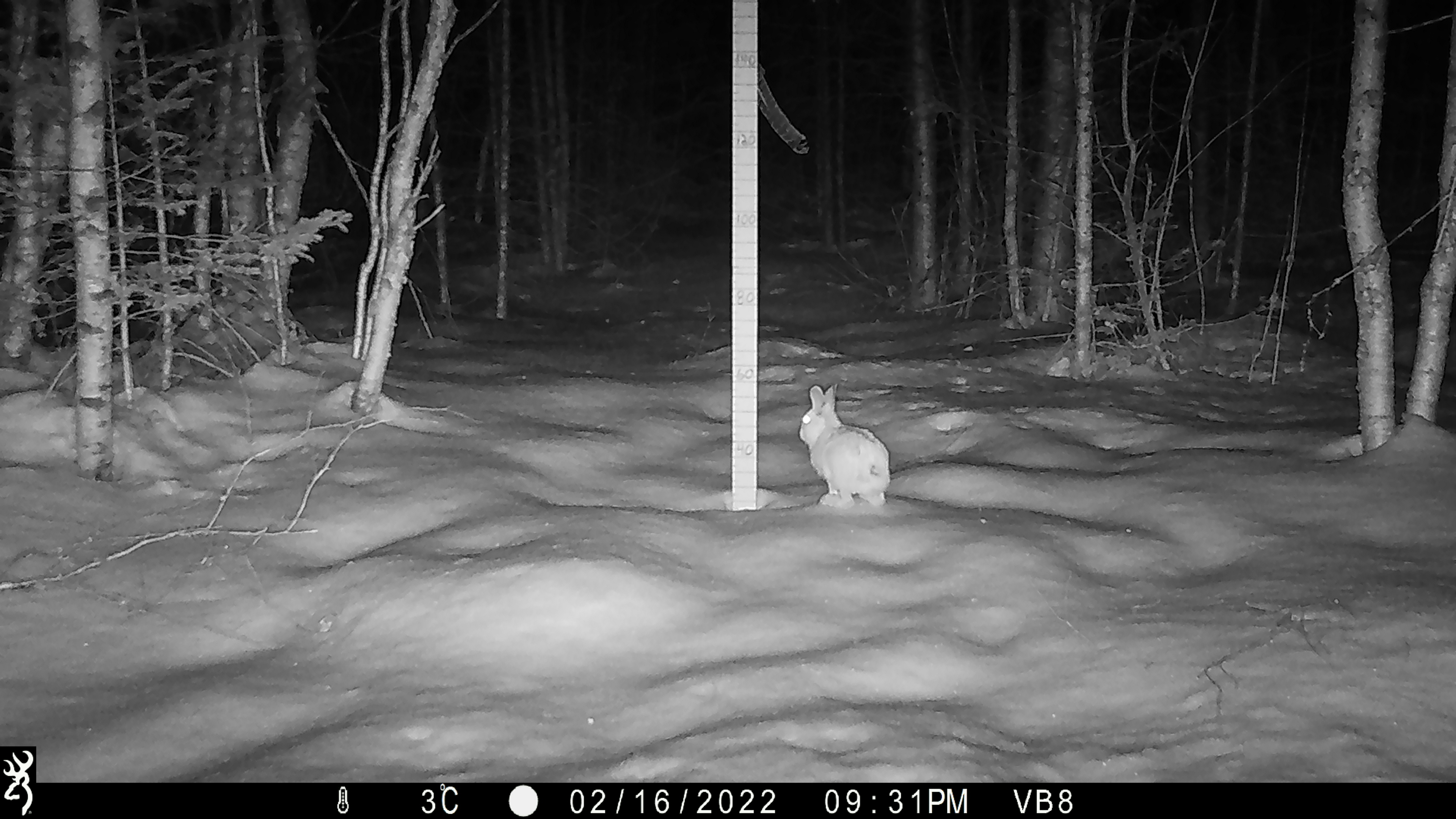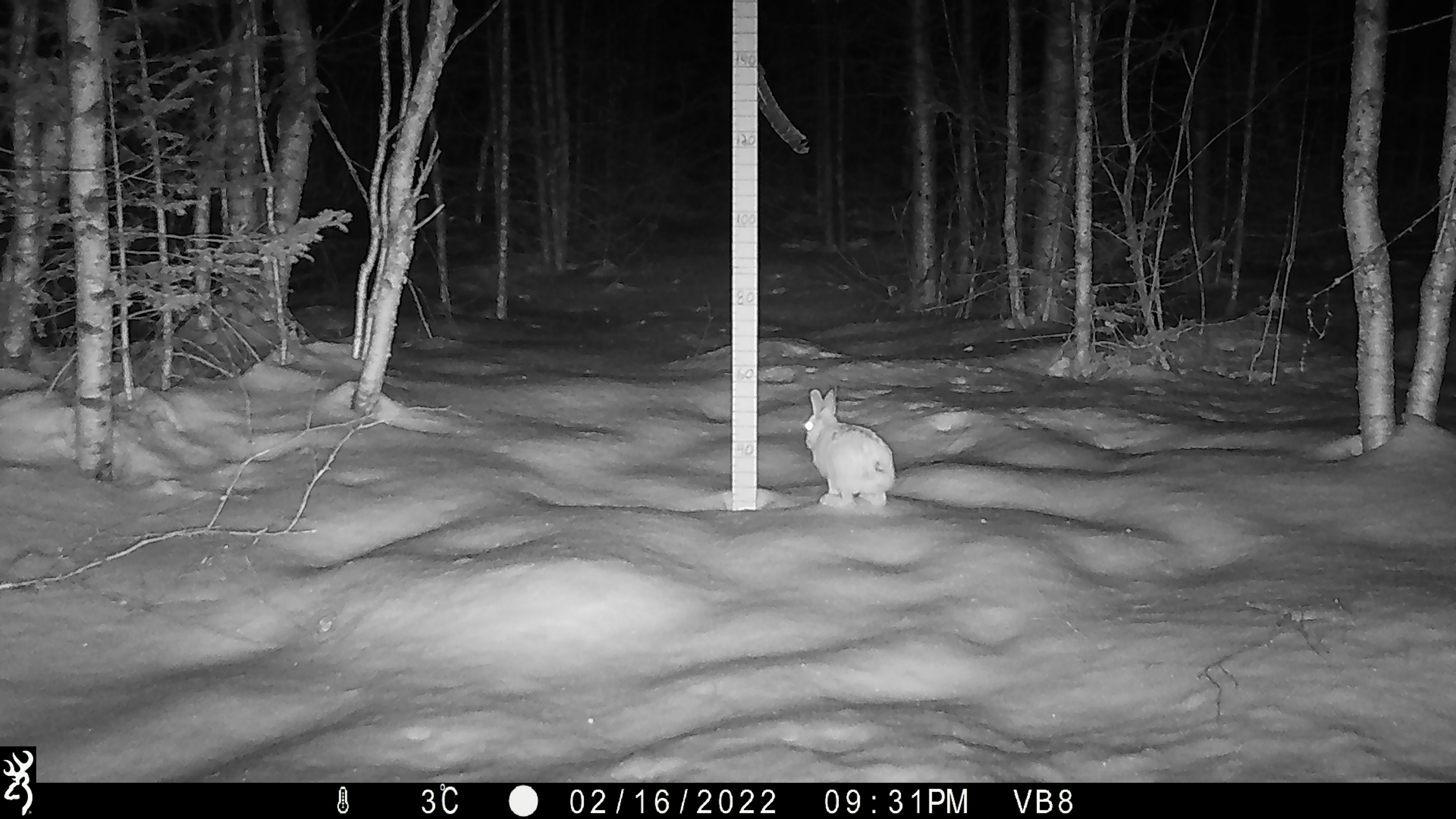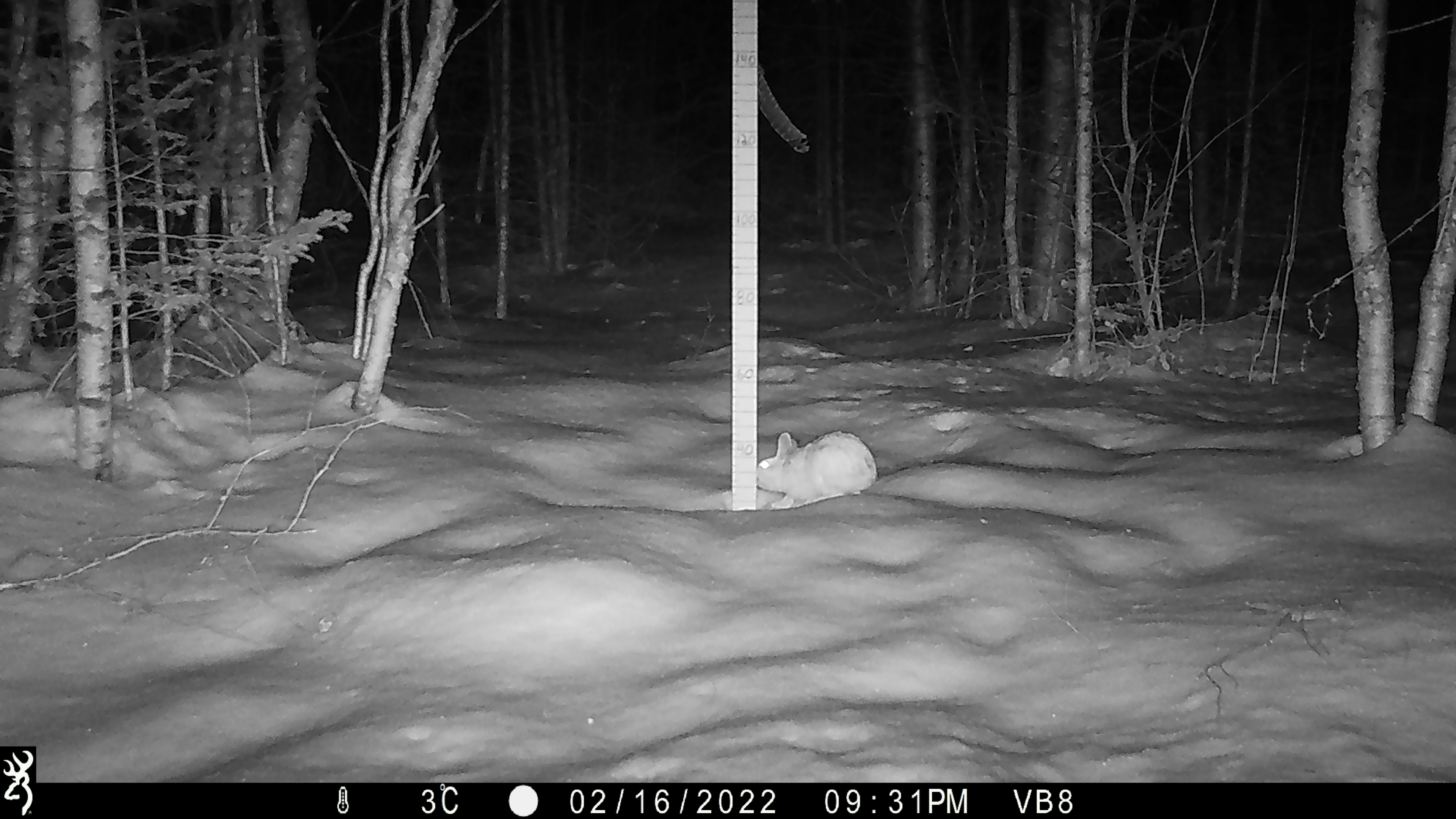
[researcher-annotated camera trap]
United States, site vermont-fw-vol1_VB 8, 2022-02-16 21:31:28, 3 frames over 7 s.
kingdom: Animalia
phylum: Chordata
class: Mammalia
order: Carnivora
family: Mustelidae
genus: Pekania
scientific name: Pekania pennanti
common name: fisher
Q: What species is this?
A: Fisher (Pekania pennanti).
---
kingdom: Animalia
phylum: Chordata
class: Mammalia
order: Lagomorpha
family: Leporidae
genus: Lepus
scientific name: Lepus americanus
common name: snowshoe hare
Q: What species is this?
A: Snowshoe hare (Lepus americanus).